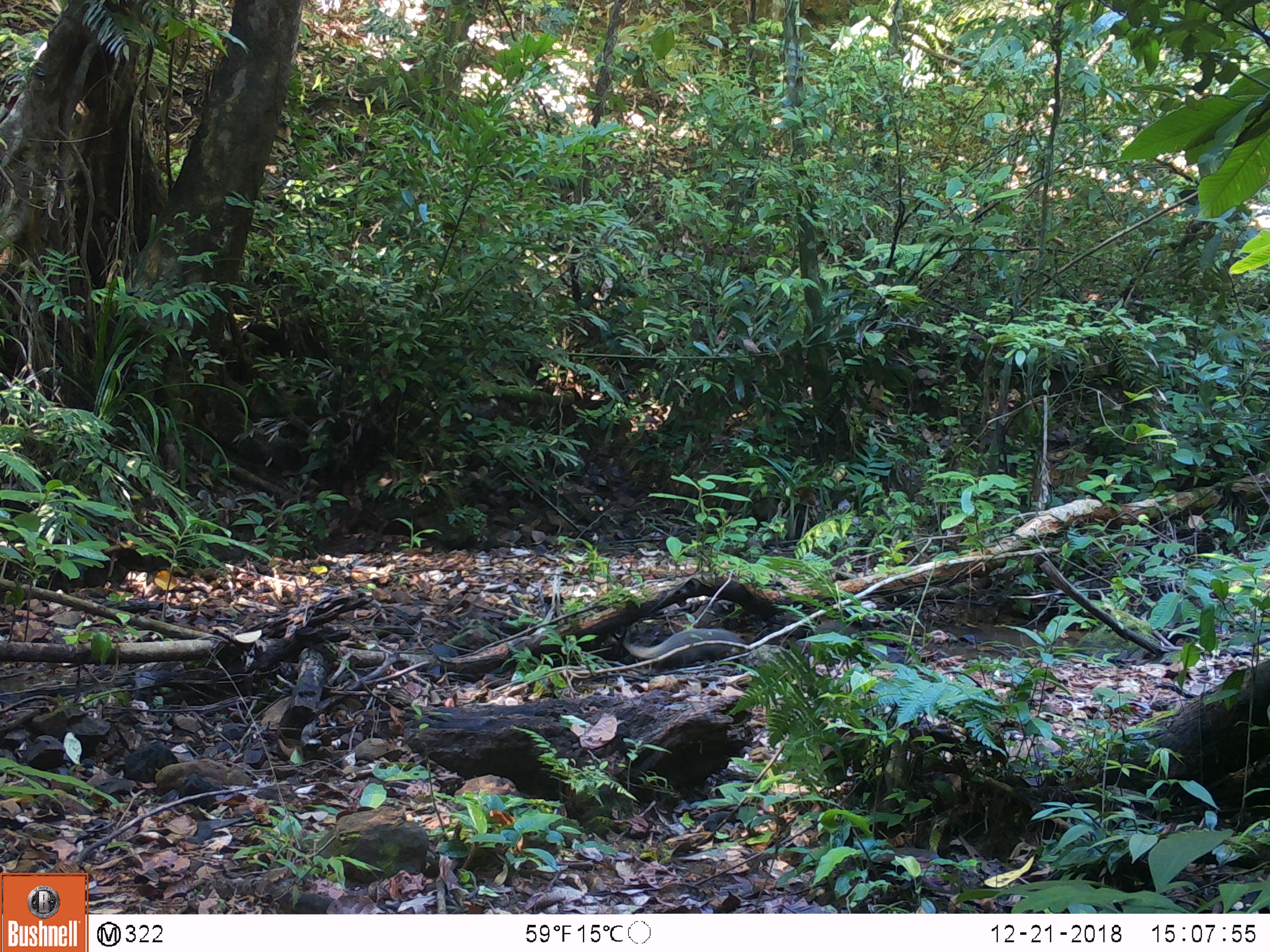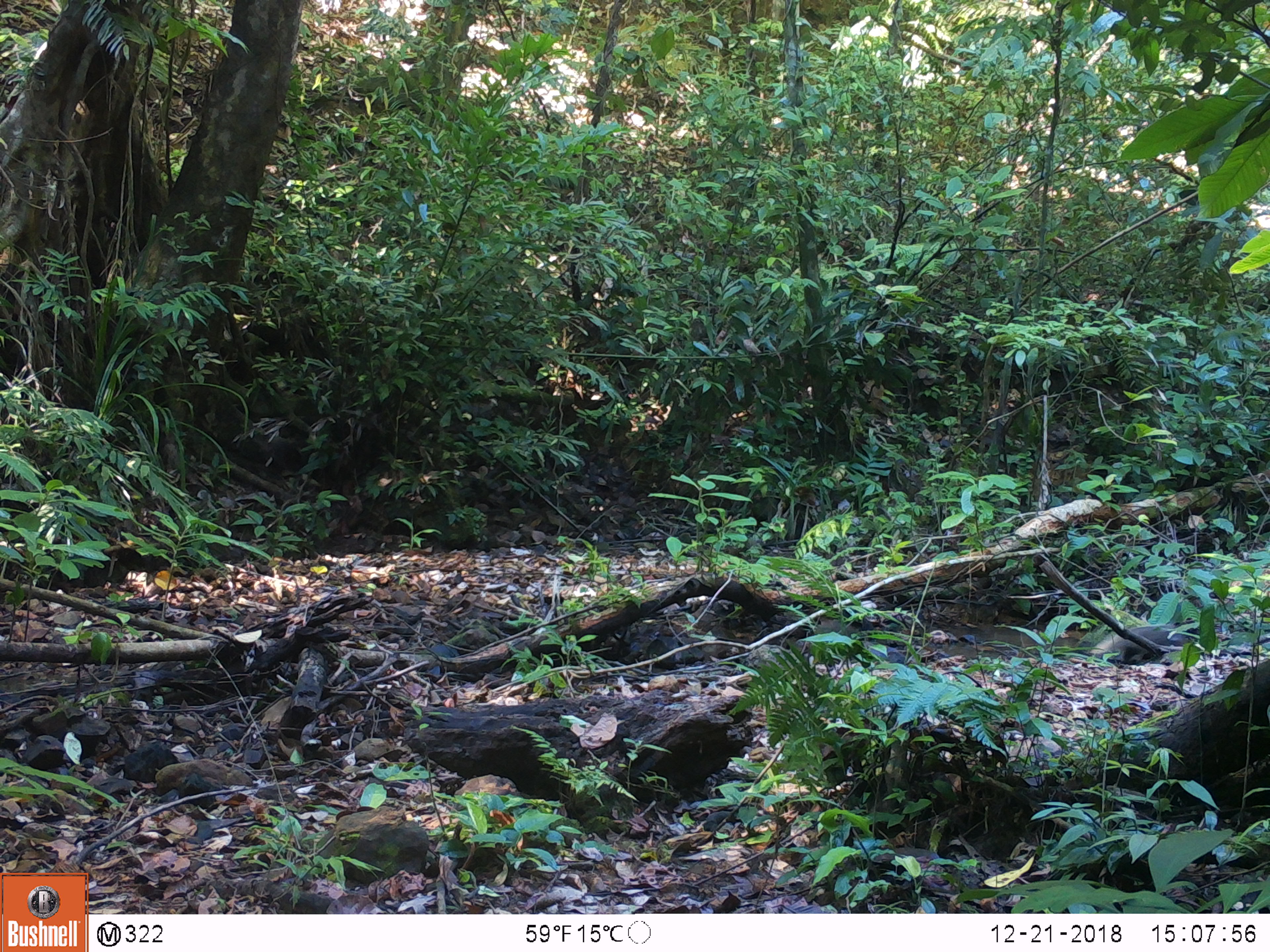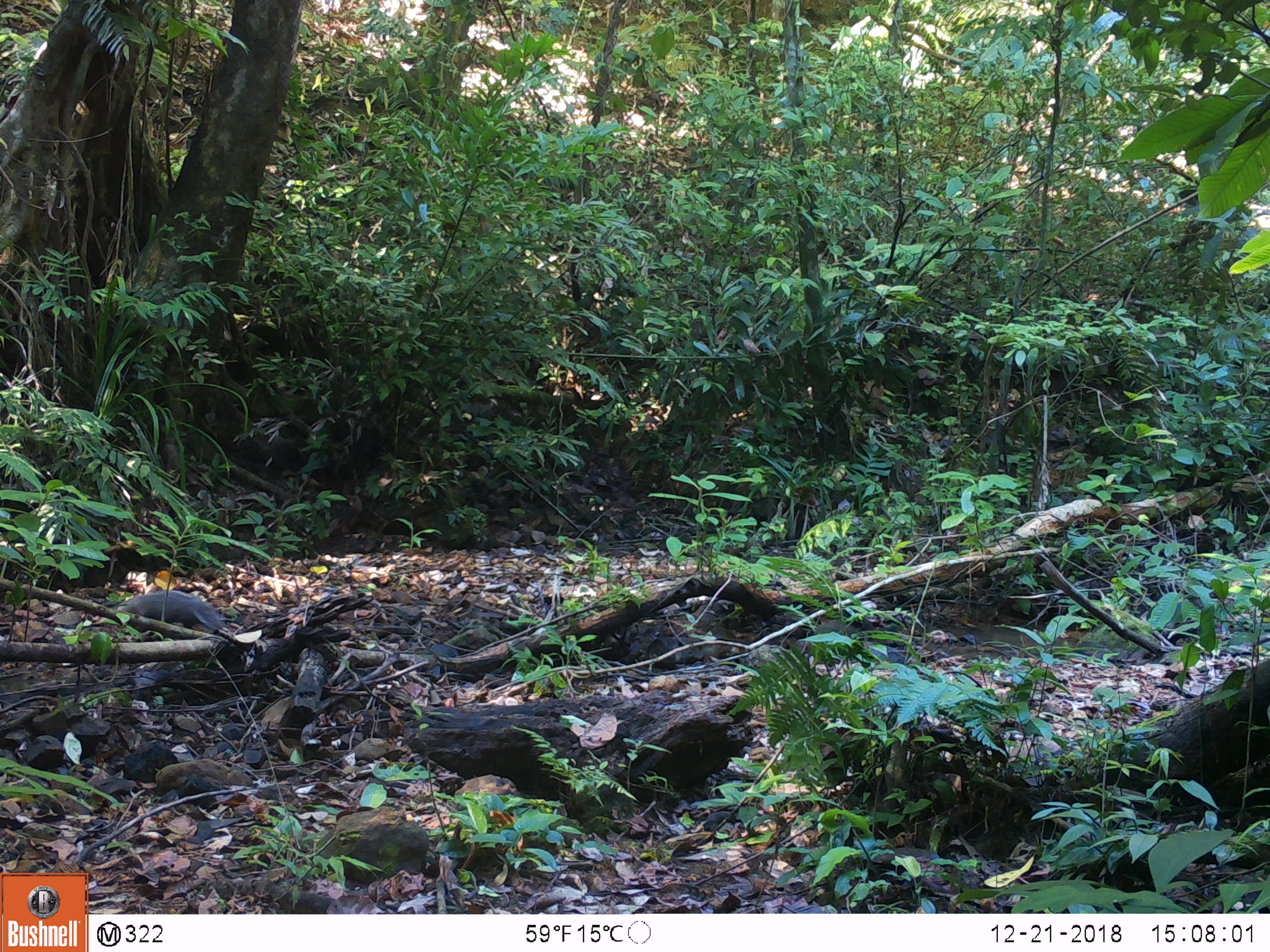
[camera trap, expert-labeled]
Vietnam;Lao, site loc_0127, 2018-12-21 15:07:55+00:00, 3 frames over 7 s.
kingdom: Animalia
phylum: Chordata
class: Mammalia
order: Carnivora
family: Herpestidae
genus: Urva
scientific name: Urva urva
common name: crab-eating mongoose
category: crab eating mongoose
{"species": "crab eating mongoose (crab-eating mongoose) (Urva urva)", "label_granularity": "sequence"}